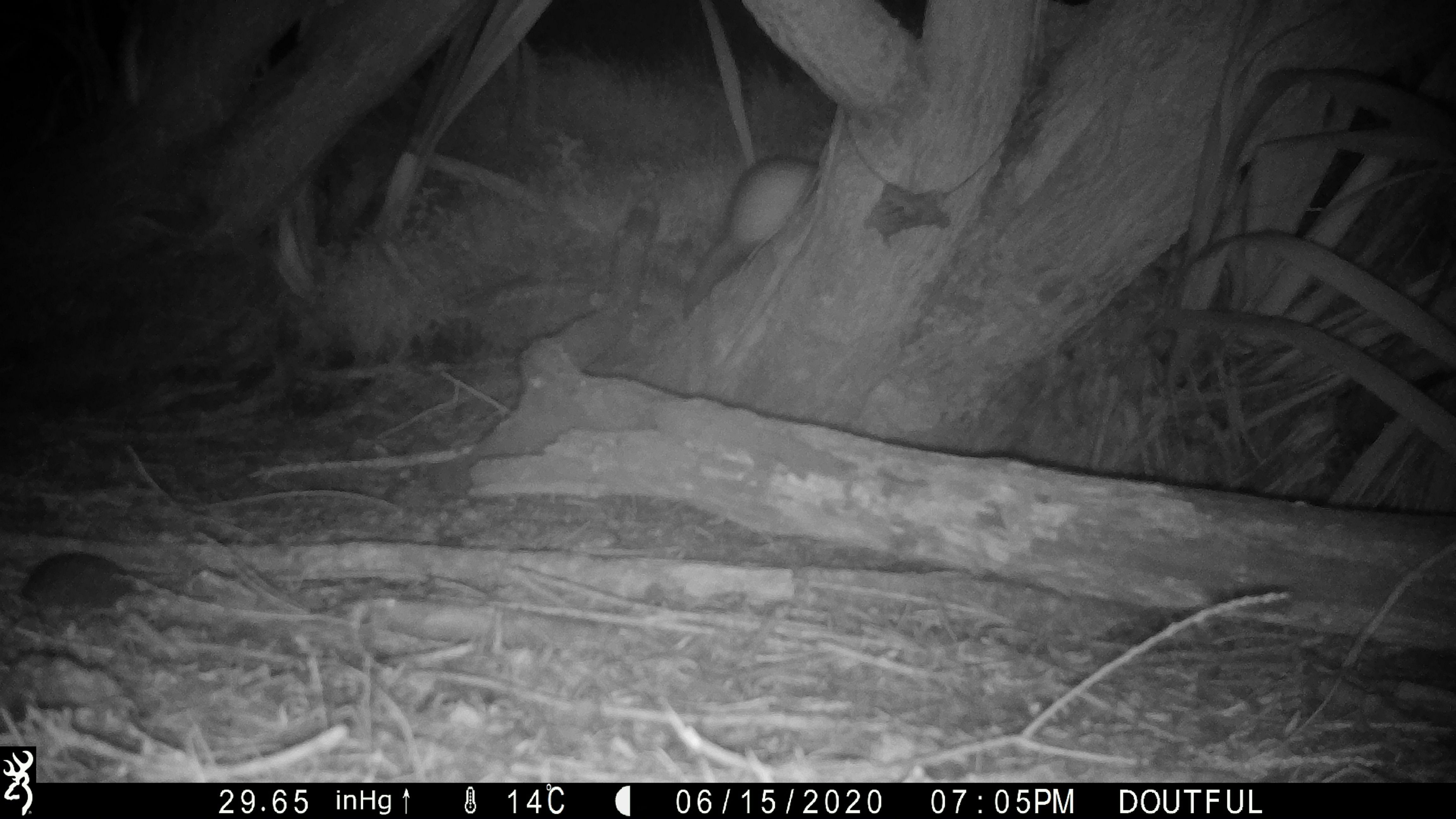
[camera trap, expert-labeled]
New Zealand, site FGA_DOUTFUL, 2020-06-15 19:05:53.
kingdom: Animalia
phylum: Chordata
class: Mammalia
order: Carnivora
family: Mustelidae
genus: Mustela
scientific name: Mustela furo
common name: ferret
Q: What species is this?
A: Ferret (Mustela furo).